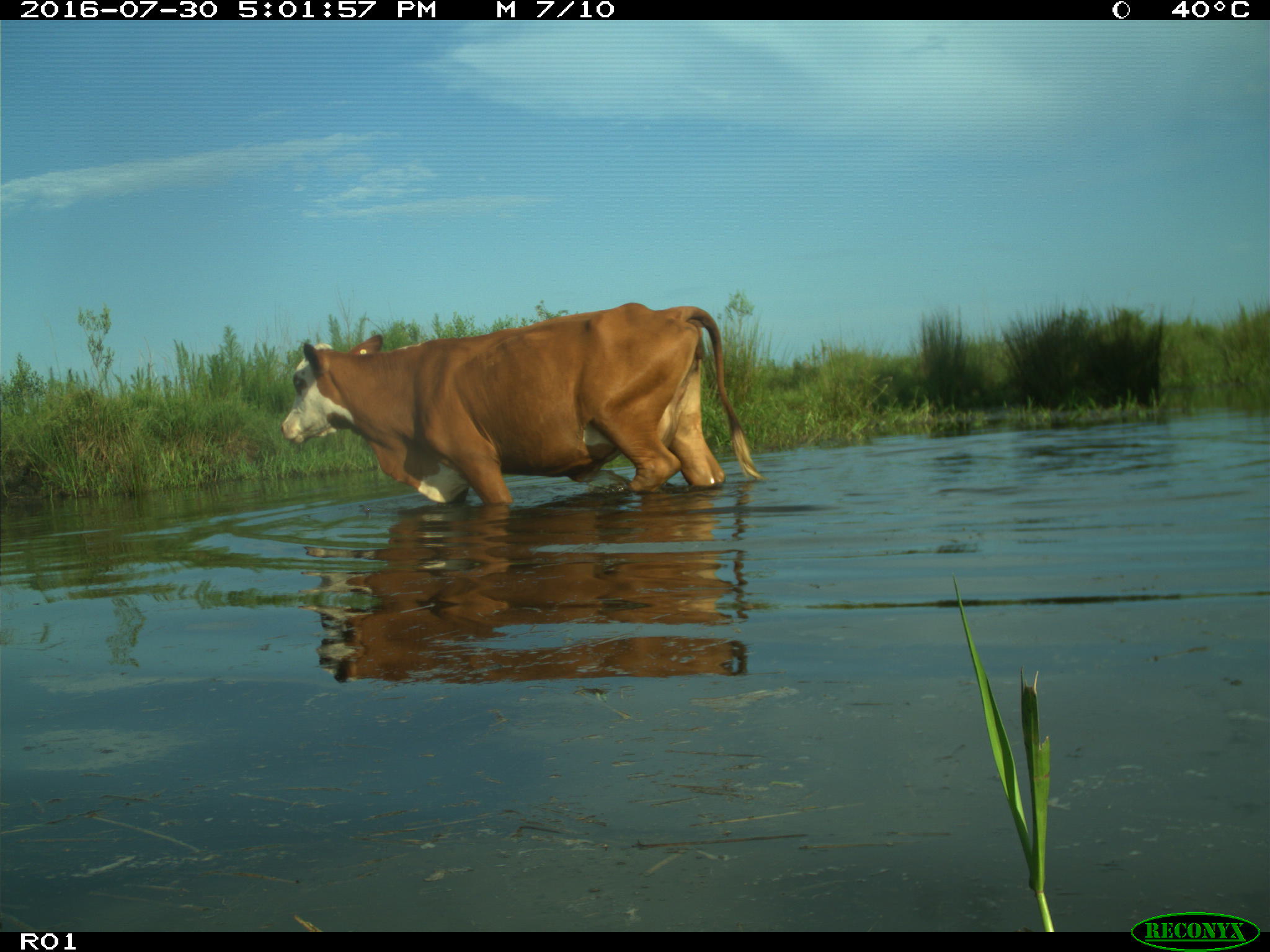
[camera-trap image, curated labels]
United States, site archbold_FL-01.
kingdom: Animalia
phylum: Chordata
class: Mammalia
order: Artiodactyla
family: Bovidae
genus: Bos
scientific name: Bos taurus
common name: domestic cow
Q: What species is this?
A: Bos taurus (domestic cow).